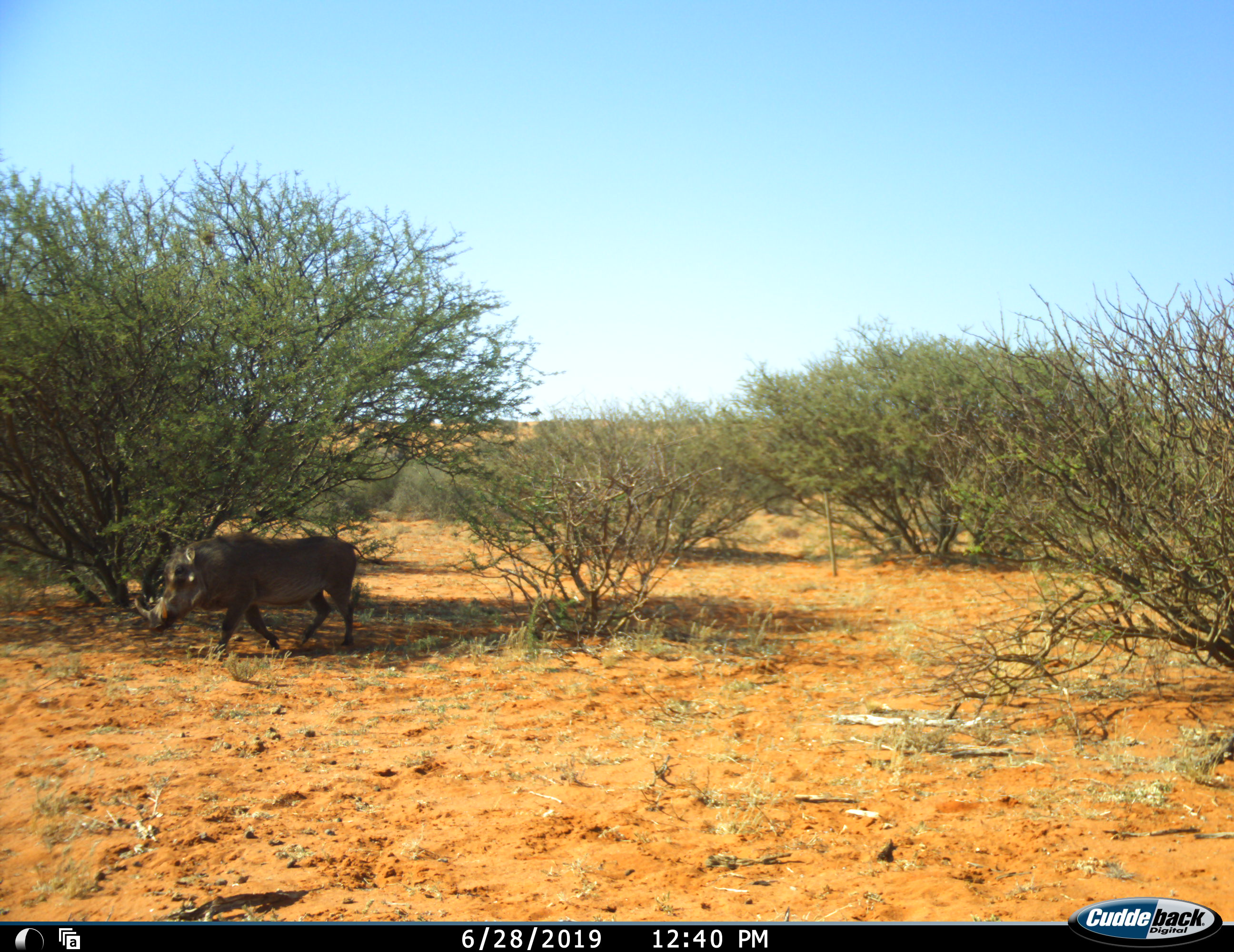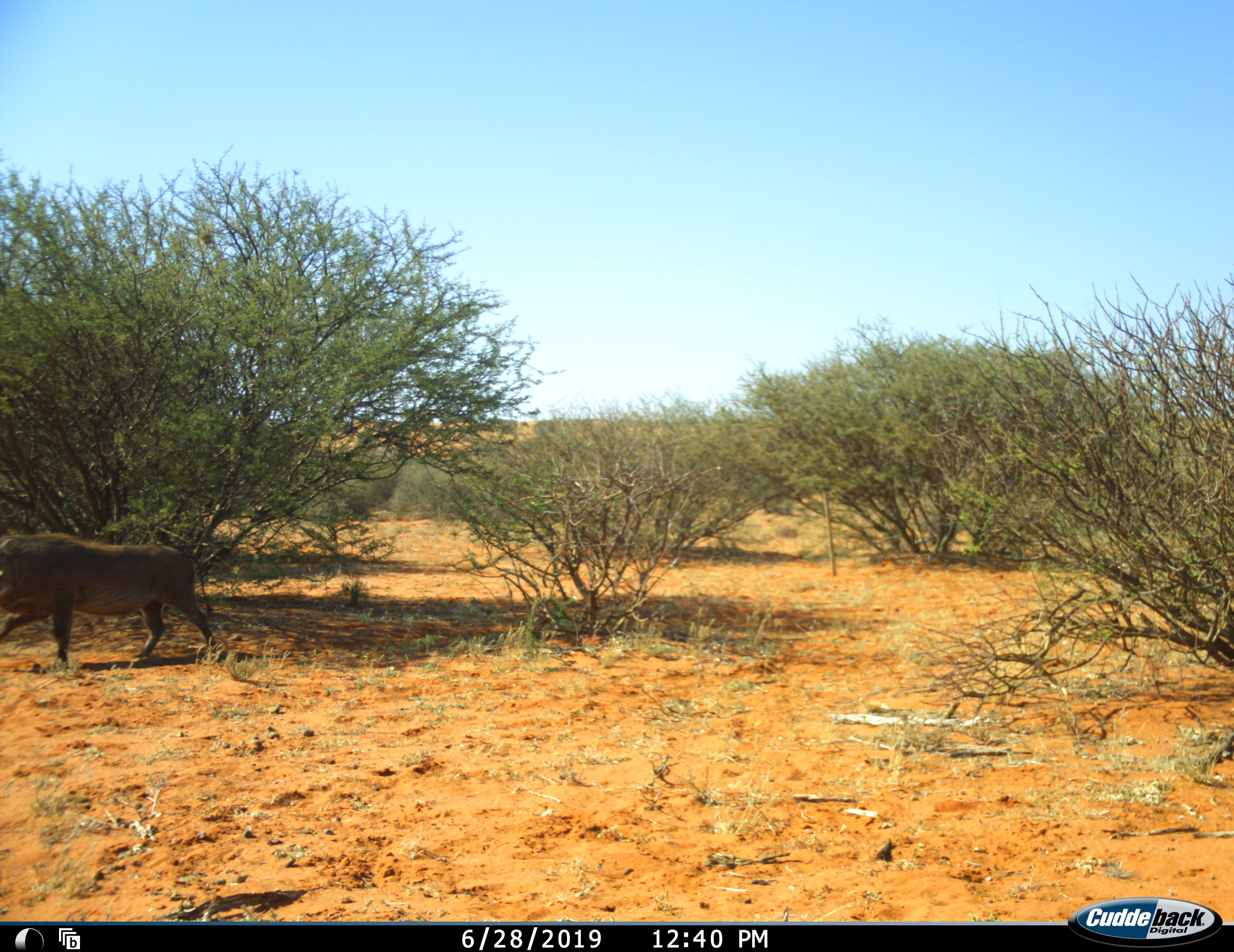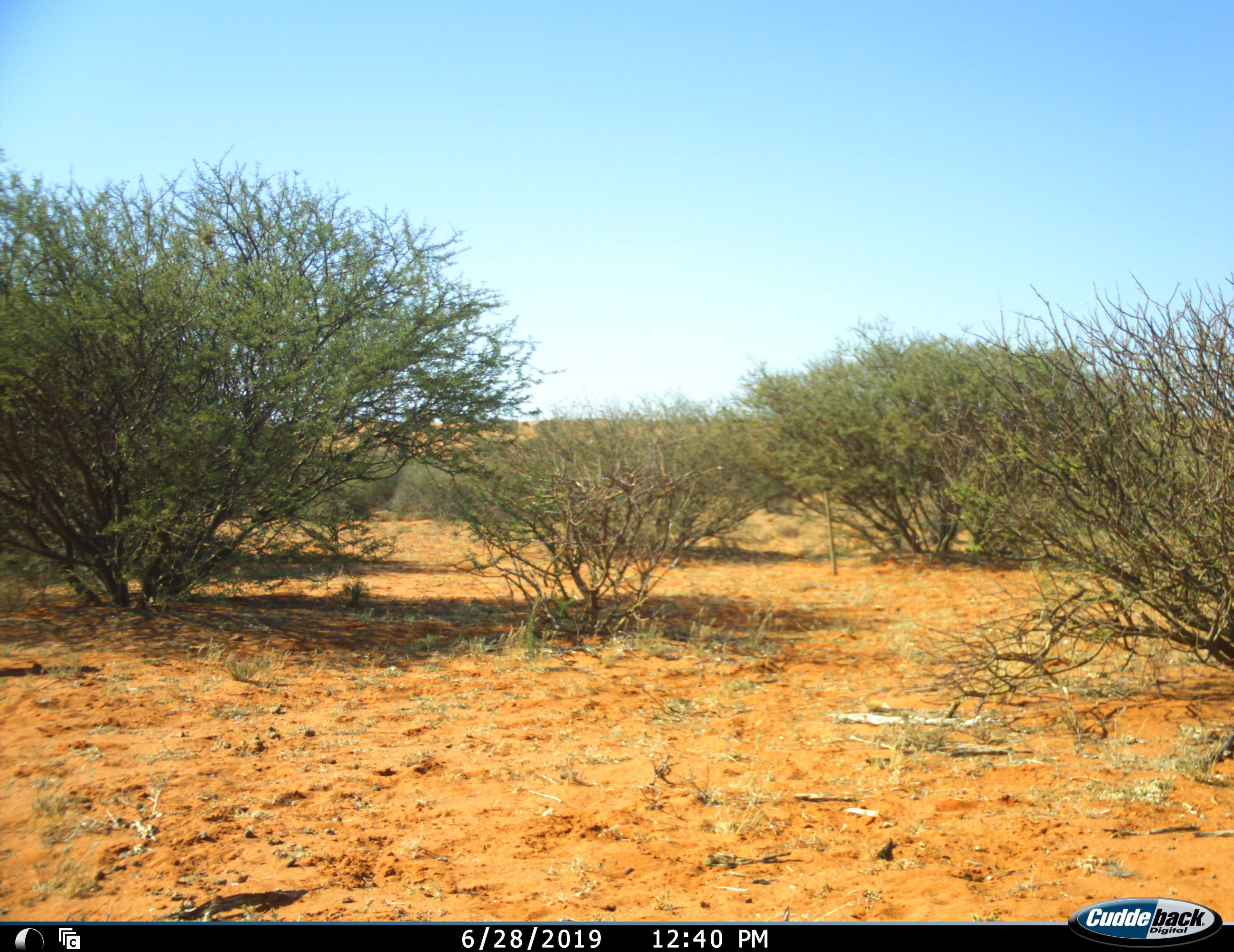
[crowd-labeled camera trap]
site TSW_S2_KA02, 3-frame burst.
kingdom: Animalia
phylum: Chordata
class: Mammalia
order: Artiodactyla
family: Suidae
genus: Phacochoerus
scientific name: Phacochoerus africanus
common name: warthog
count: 1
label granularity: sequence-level